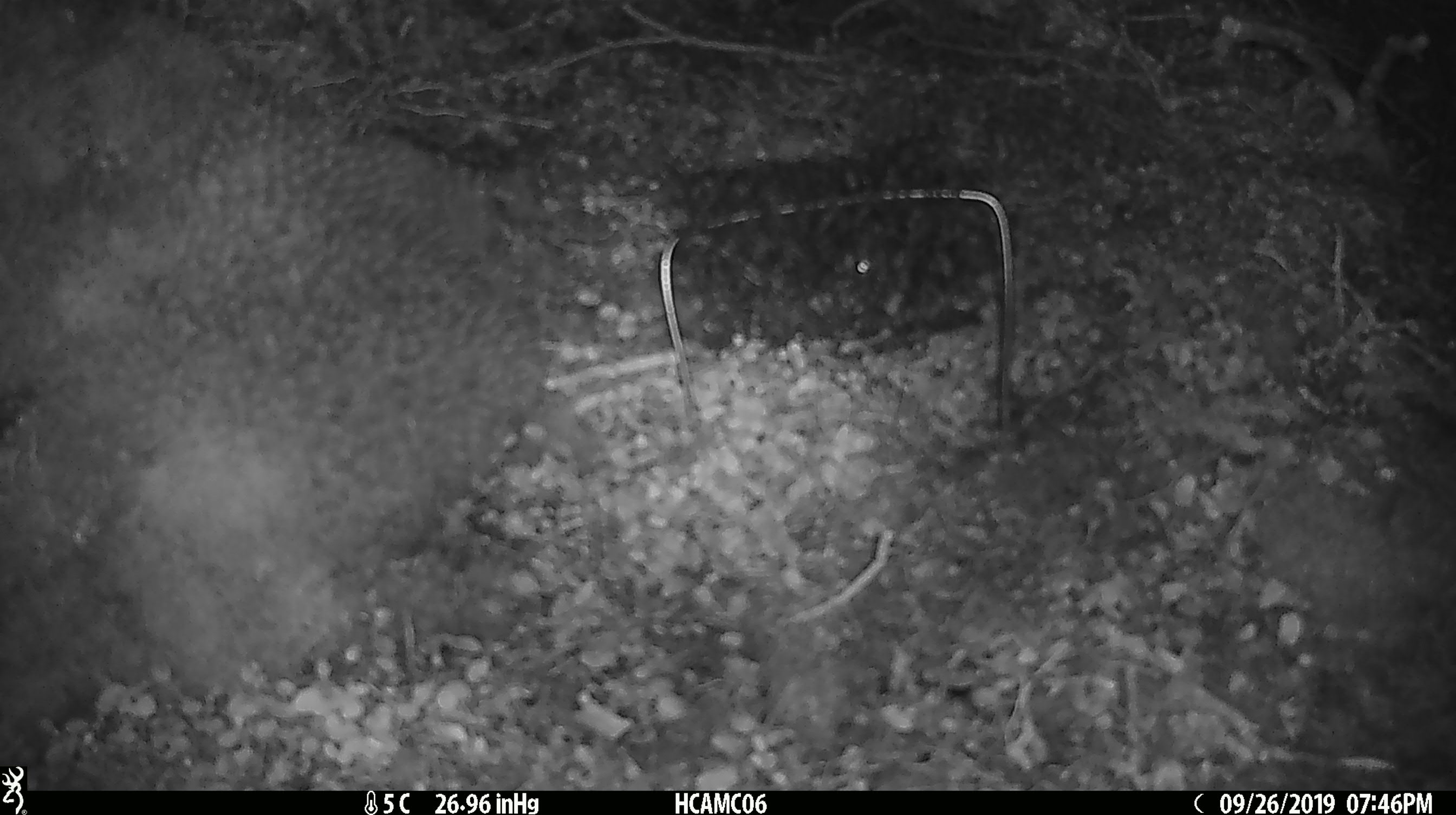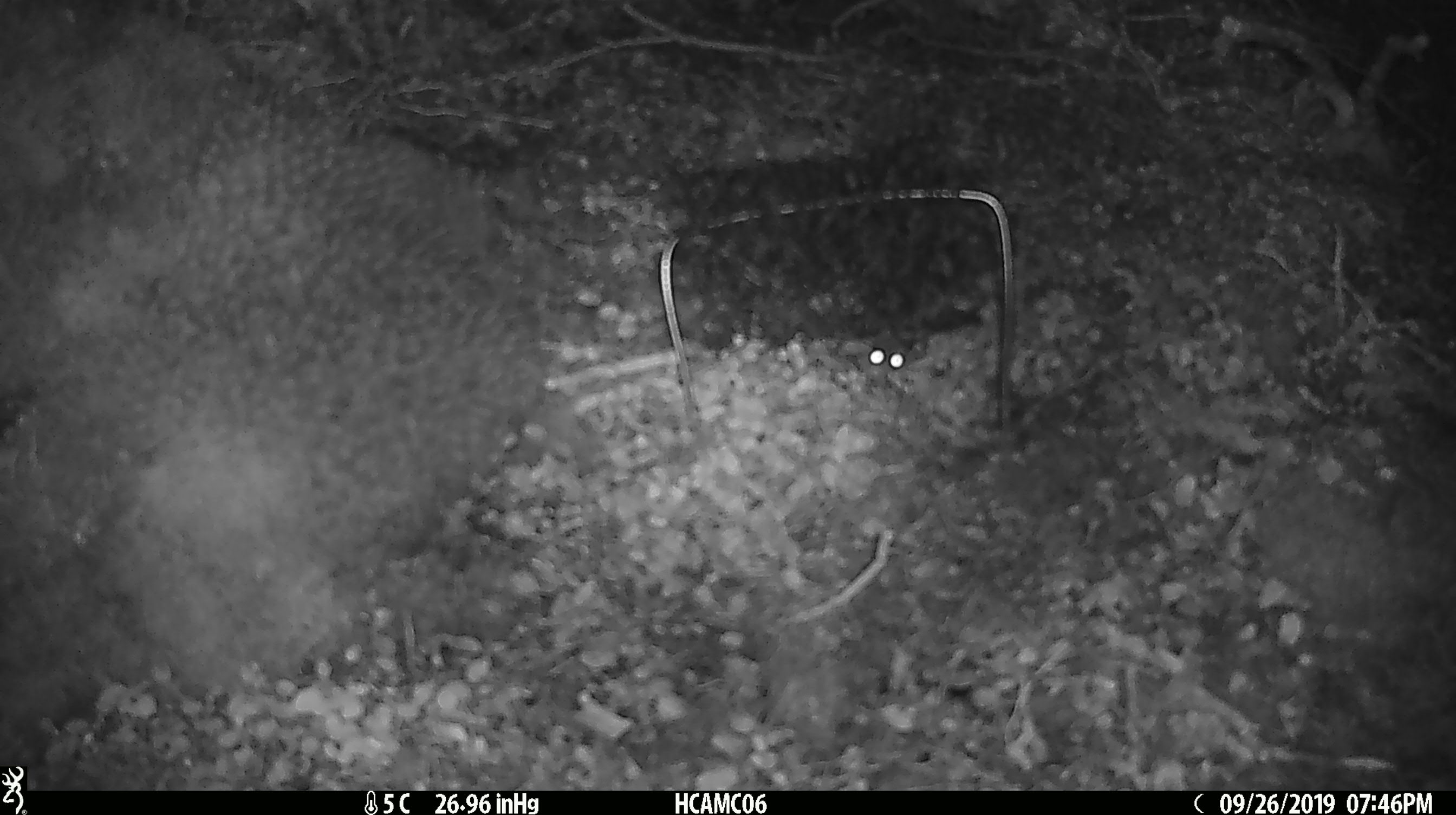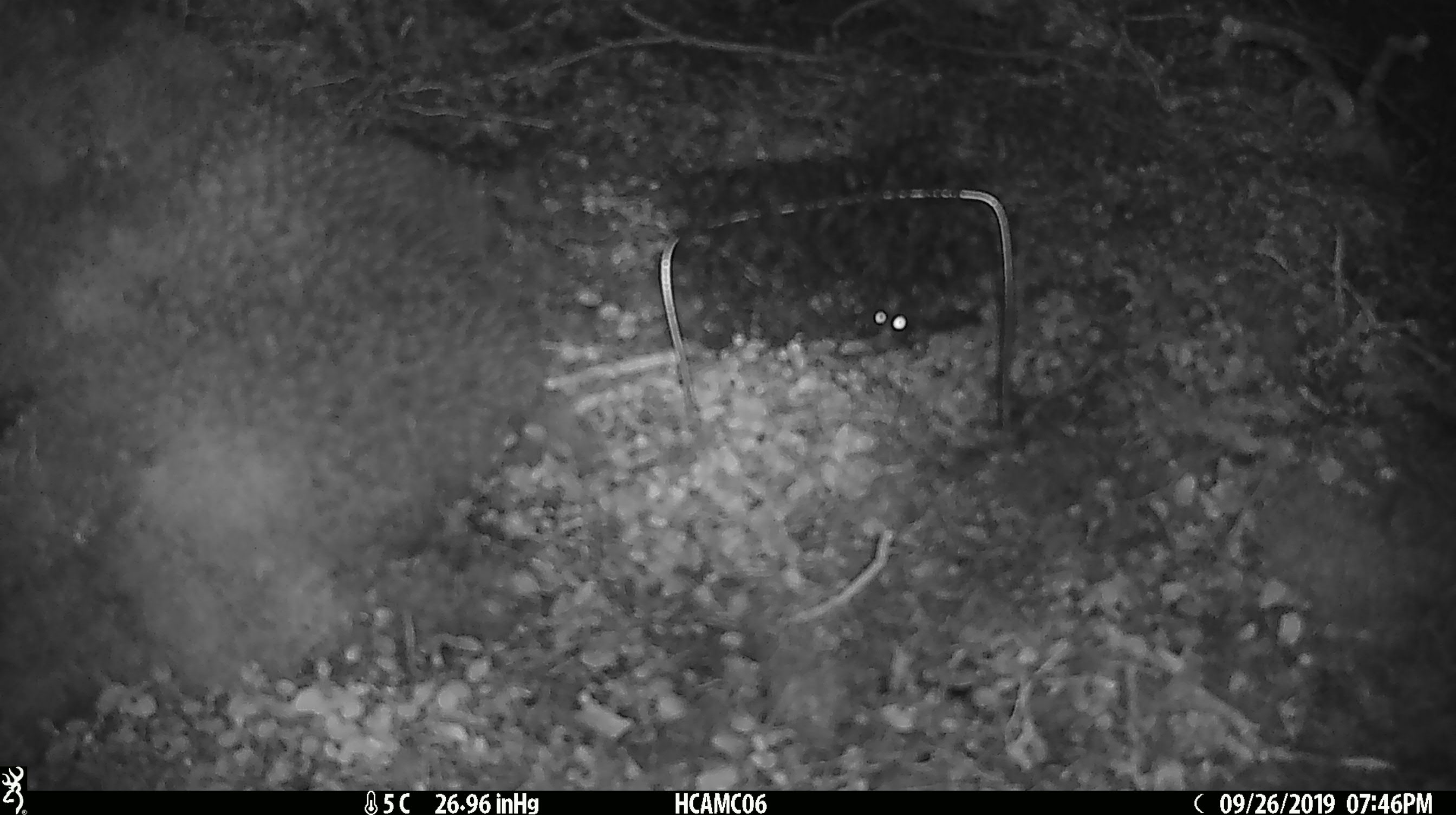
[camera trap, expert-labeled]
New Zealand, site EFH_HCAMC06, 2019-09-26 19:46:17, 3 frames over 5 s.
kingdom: Animalia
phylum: Chordata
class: Mammalia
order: Rodentia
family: Muridae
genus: Mus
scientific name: Mus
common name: mouse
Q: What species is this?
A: Mouse (Mus).